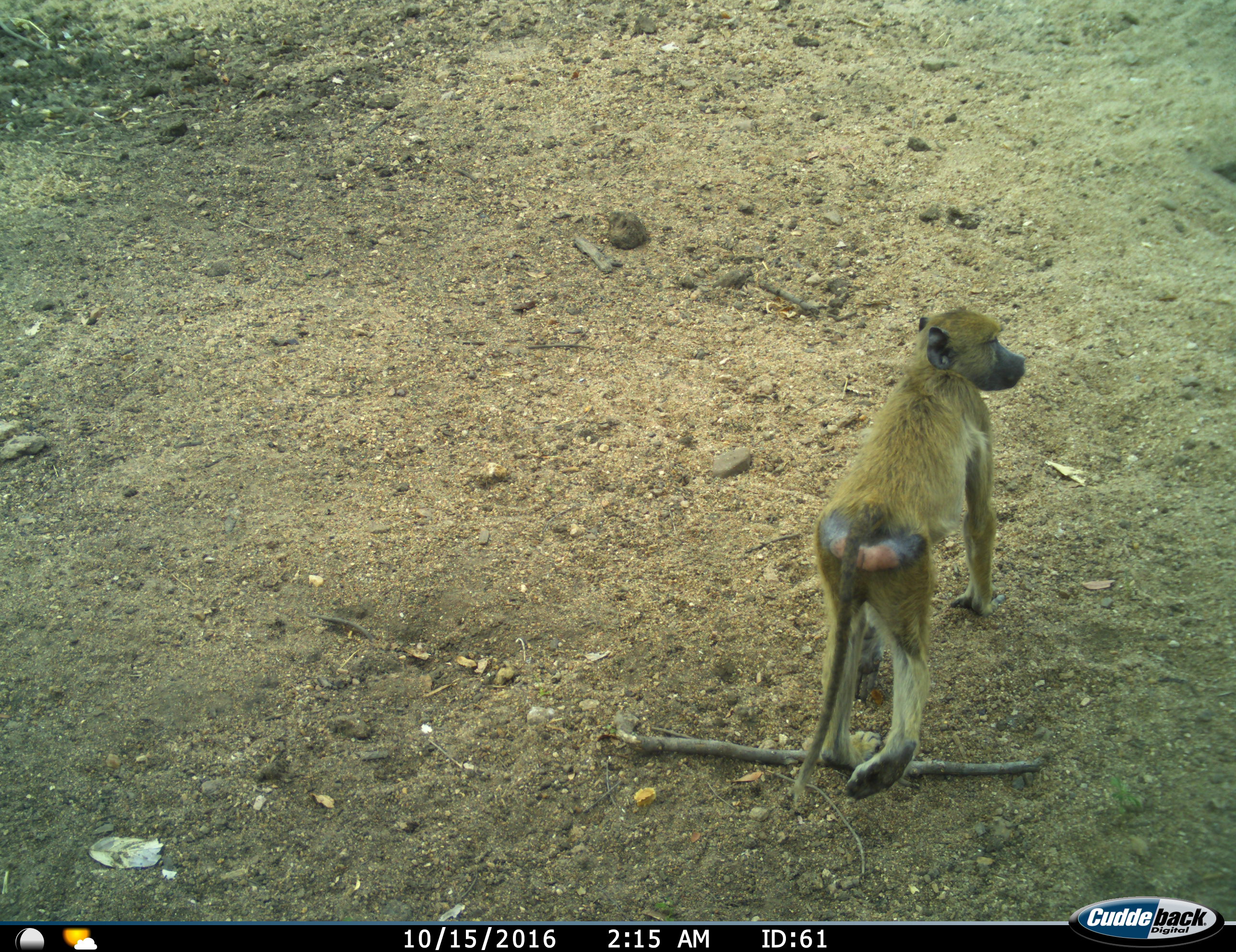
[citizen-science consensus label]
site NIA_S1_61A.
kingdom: Animalia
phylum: Chordata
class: Mammalia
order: Primates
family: Cercopithecidae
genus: Papio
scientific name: Papio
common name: baboon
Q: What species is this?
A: Baboon (Papio).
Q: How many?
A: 1.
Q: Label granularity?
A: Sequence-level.